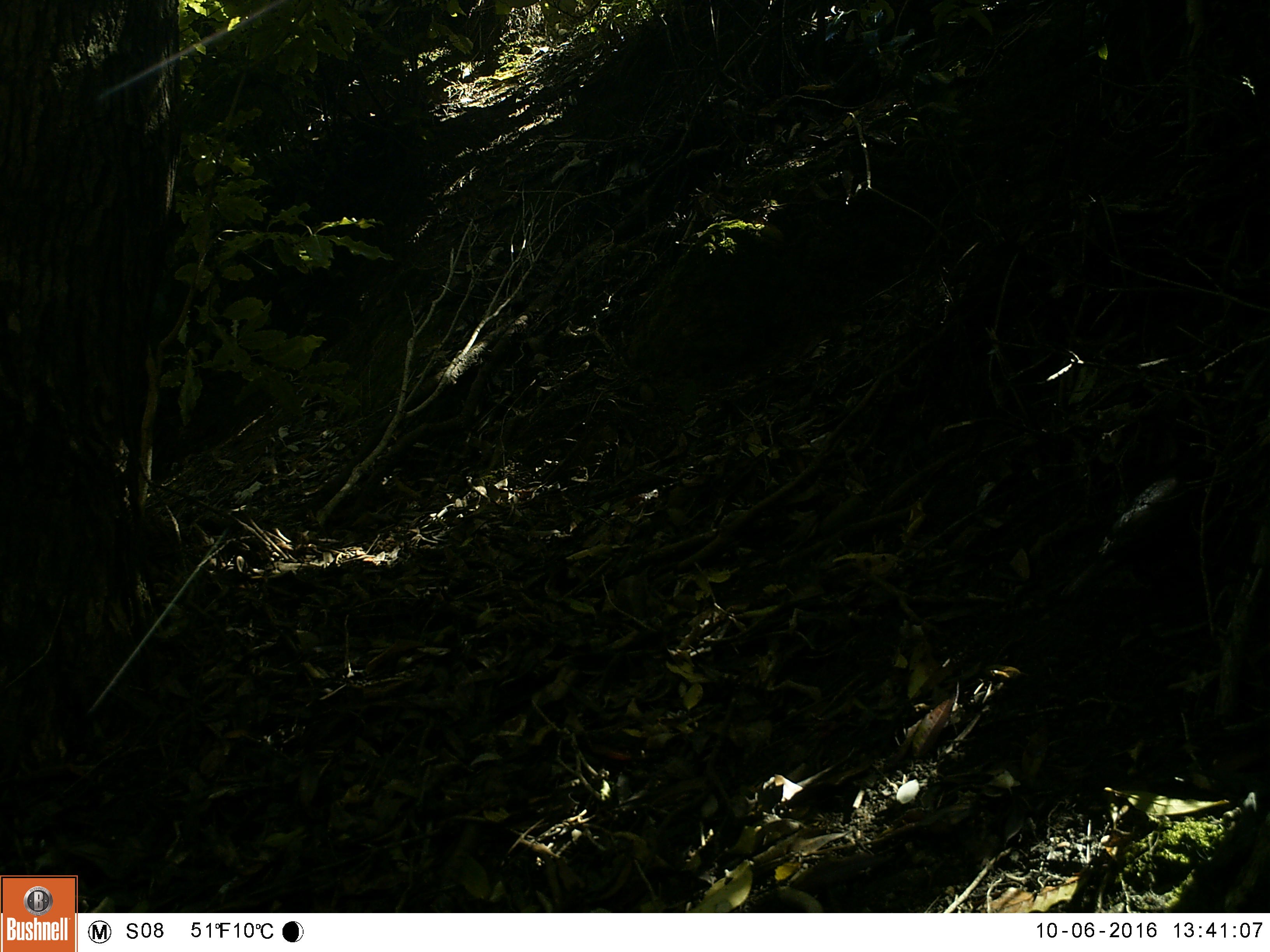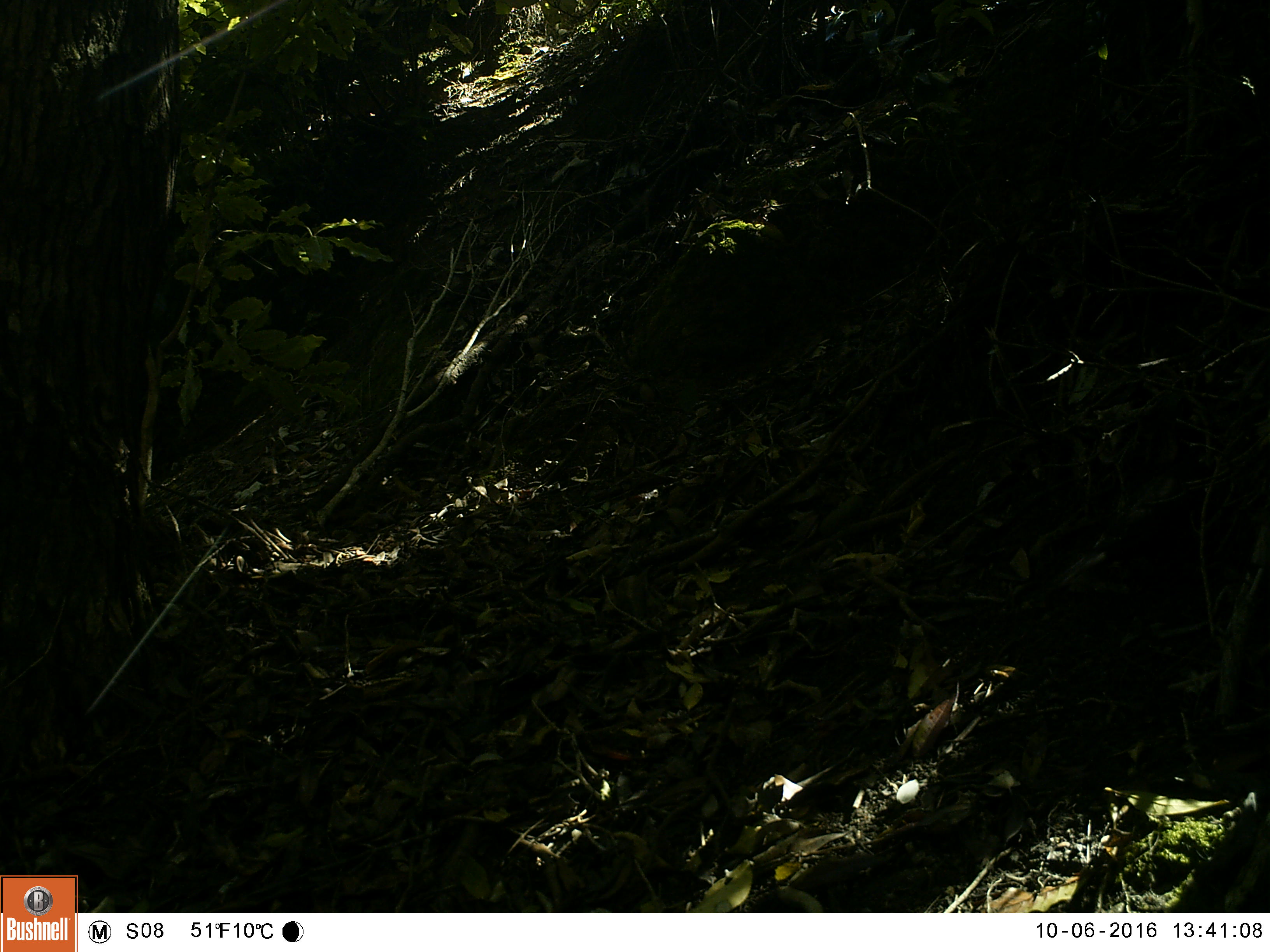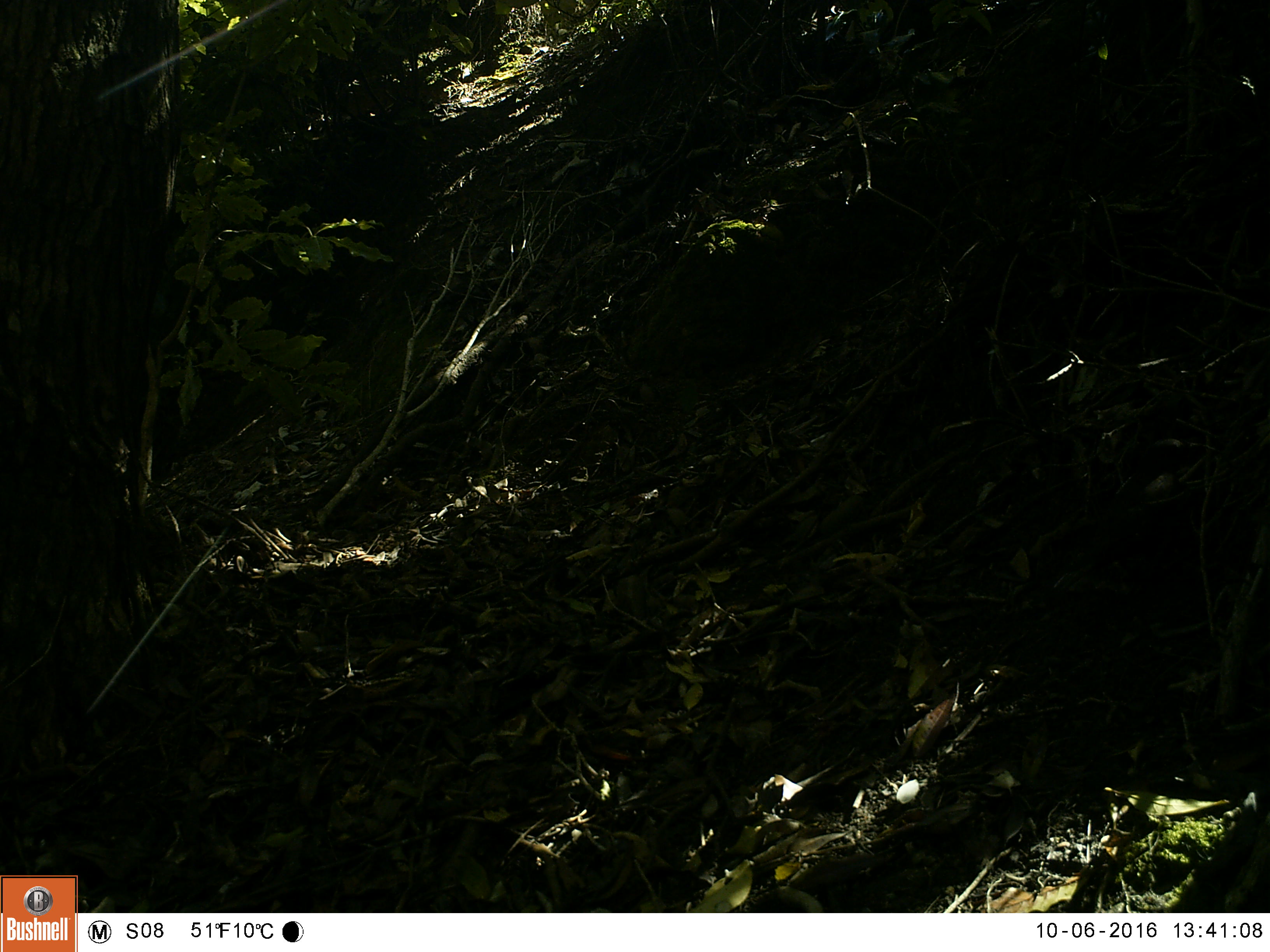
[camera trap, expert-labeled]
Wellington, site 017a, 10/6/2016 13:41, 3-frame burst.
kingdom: Animalia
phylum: Chordata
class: Aves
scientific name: Aves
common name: bird